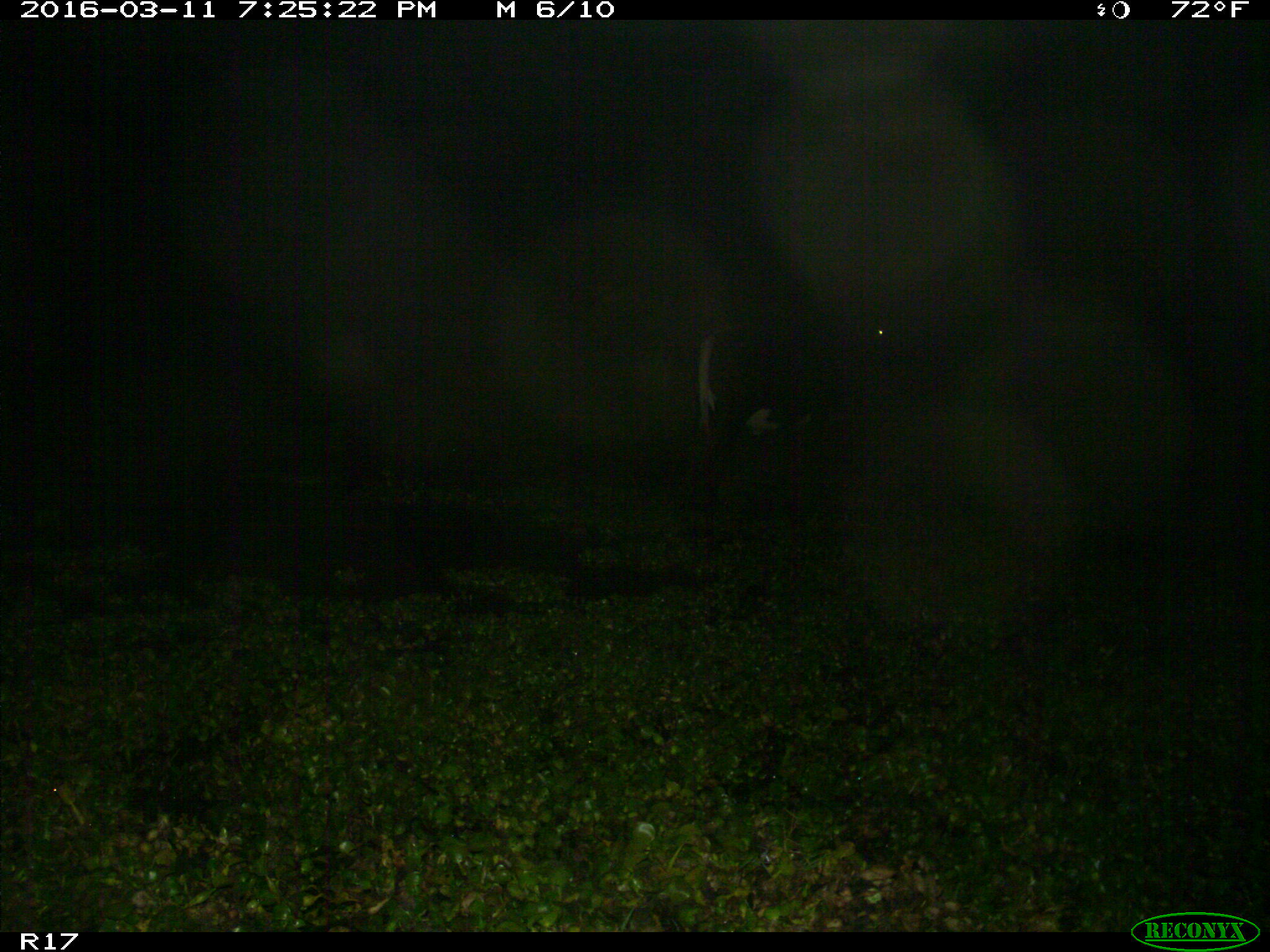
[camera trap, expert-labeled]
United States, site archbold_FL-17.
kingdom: Animalia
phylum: Chordata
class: Mammalia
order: Artiodactyla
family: Bovidae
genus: Bos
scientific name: Bos taurus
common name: domestic cow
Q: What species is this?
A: Bos taurus (domestic cow).